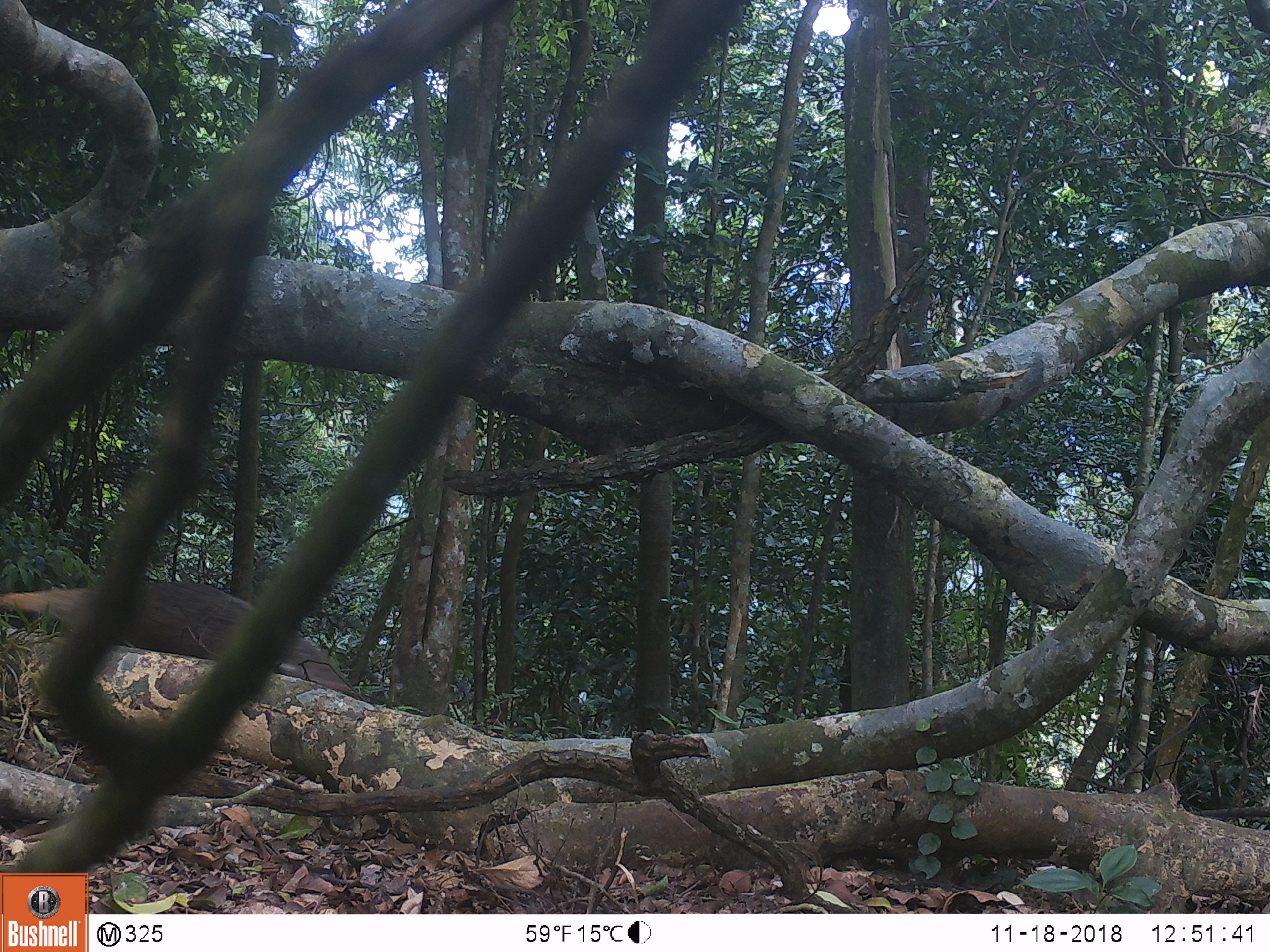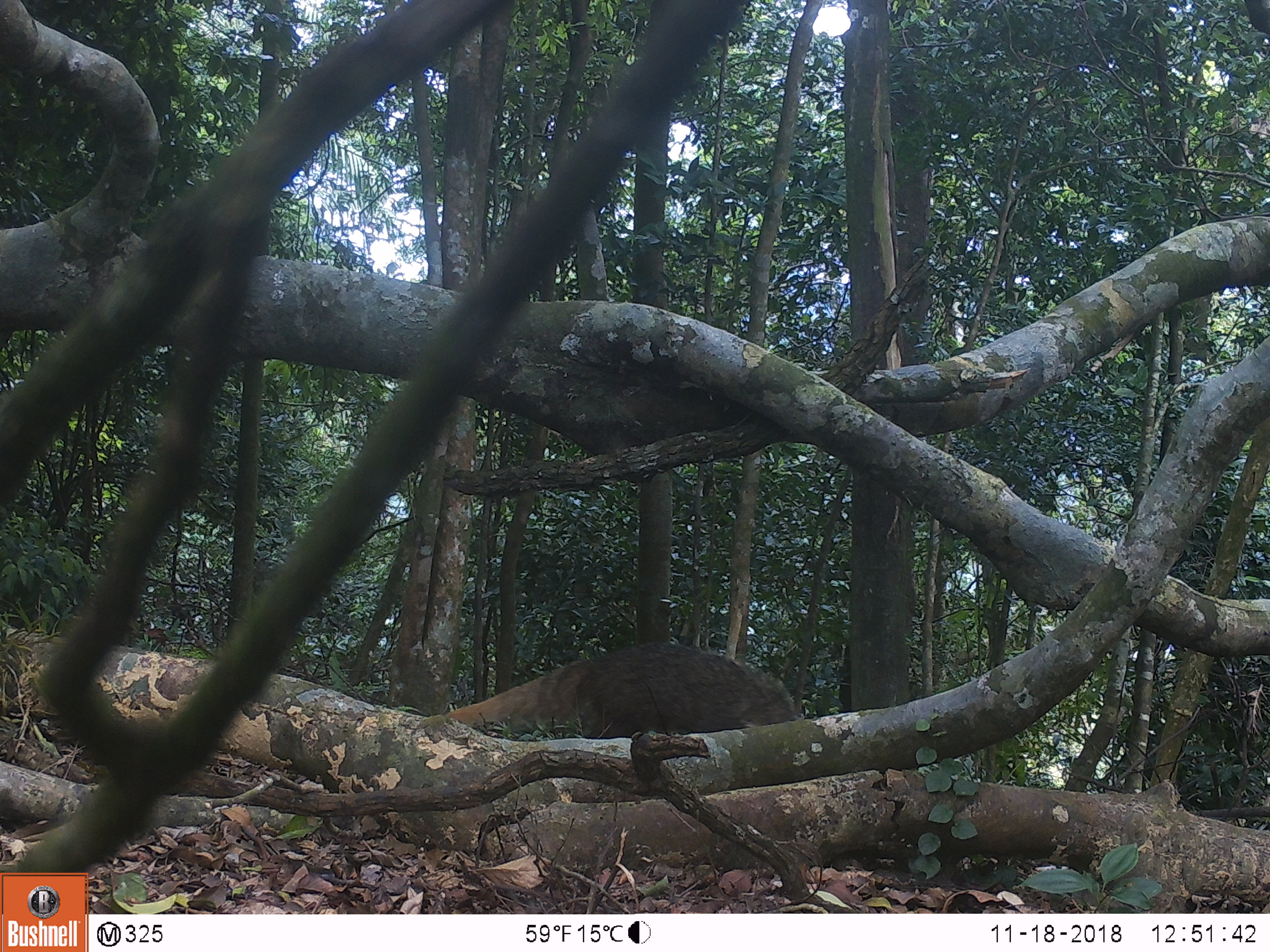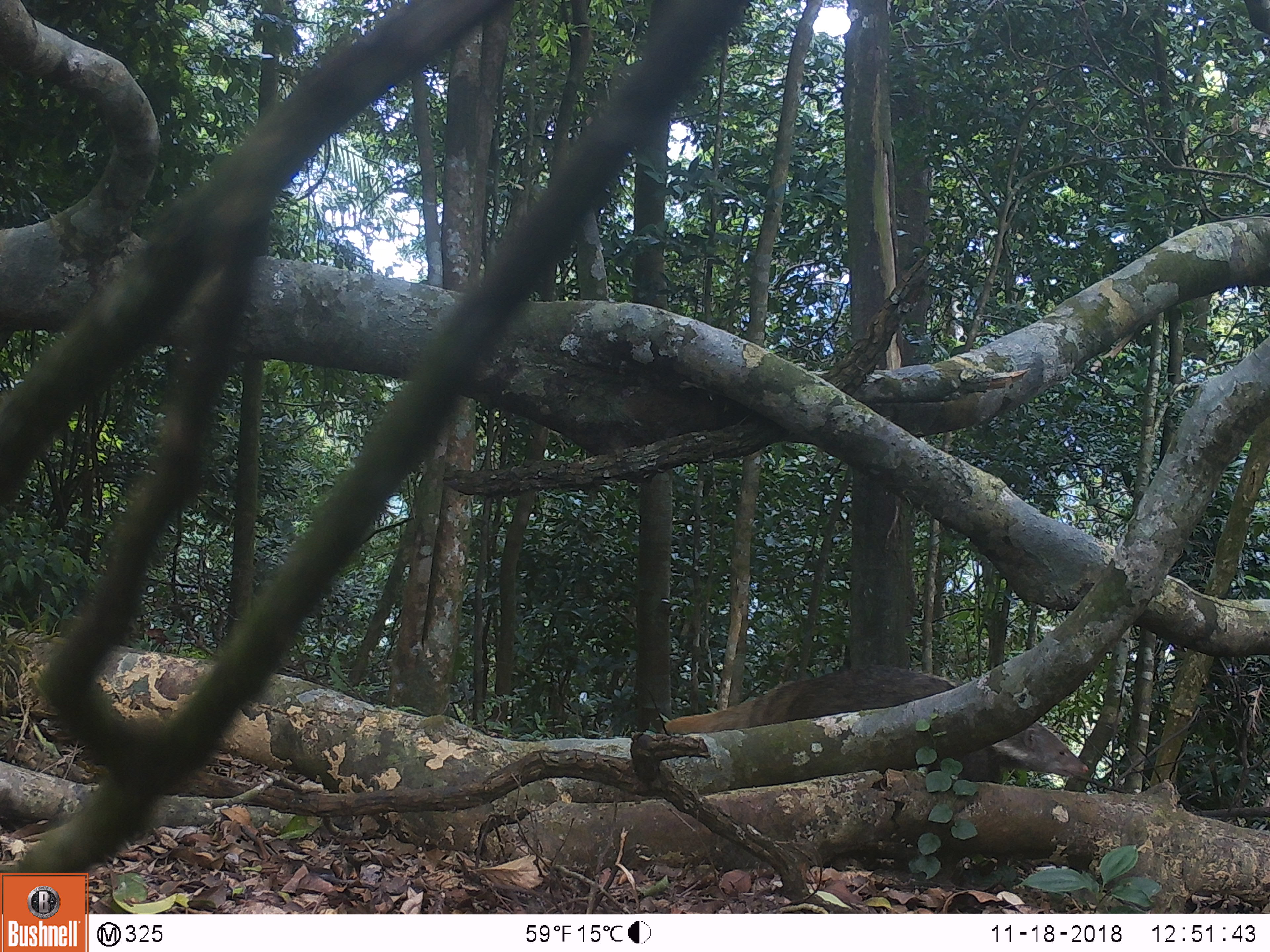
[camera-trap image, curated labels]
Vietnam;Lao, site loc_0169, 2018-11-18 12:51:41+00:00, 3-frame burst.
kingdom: Animalia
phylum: Chordata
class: Mammalia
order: Carnivora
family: Herpestidae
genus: Urva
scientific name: Urva urva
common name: crab-eating mongoose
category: crab eating mongoose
Crab eating mongoose (crab-eating mongoose) (Urva urva). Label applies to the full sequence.